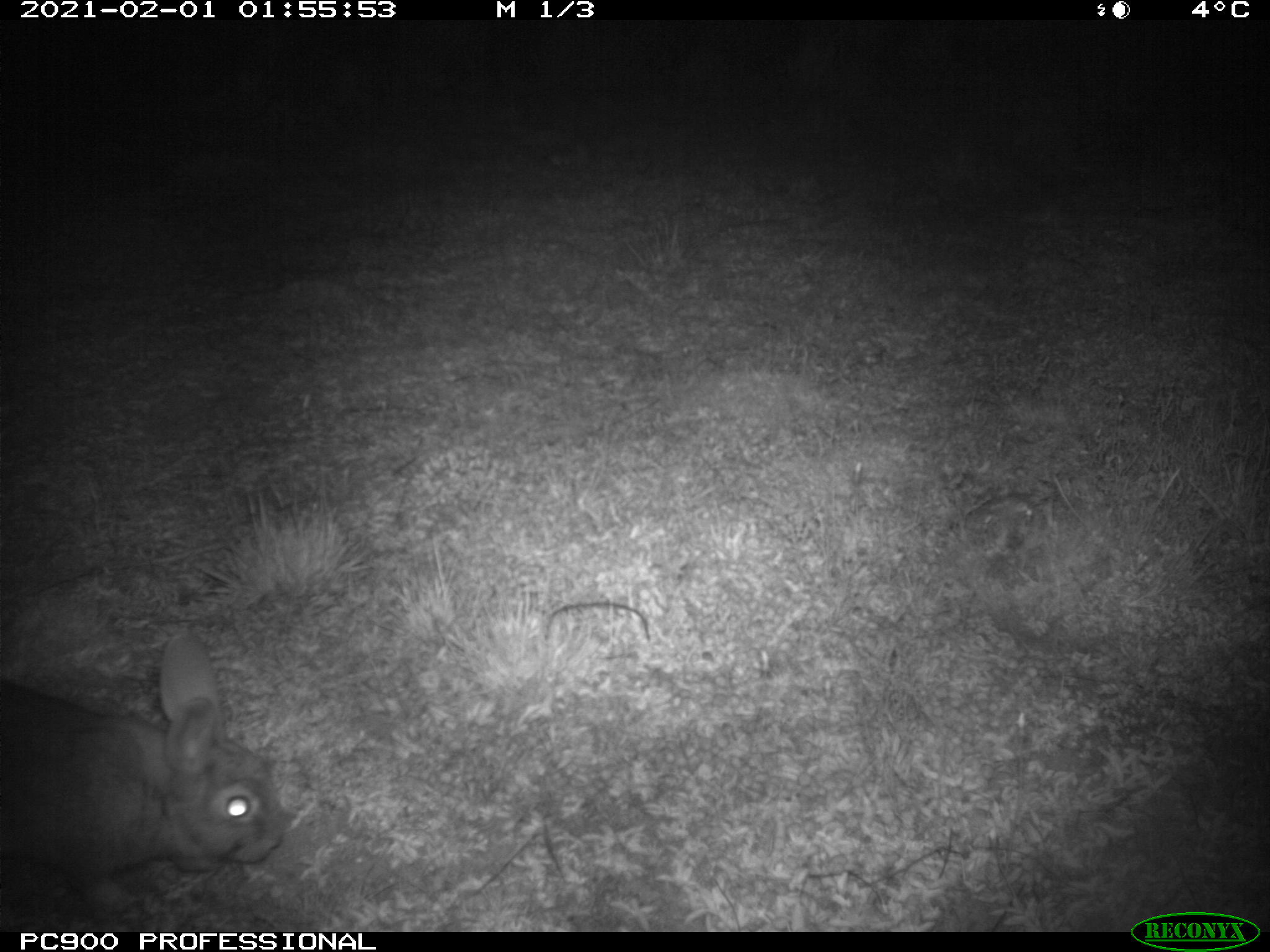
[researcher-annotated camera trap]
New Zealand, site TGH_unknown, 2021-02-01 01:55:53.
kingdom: Animalia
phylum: Chordata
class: Mammalia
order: Lagomorpha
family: Leporidae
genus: Oryctolagus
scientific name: Oryctolagus cuniculus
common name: european rabbit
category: rabbit